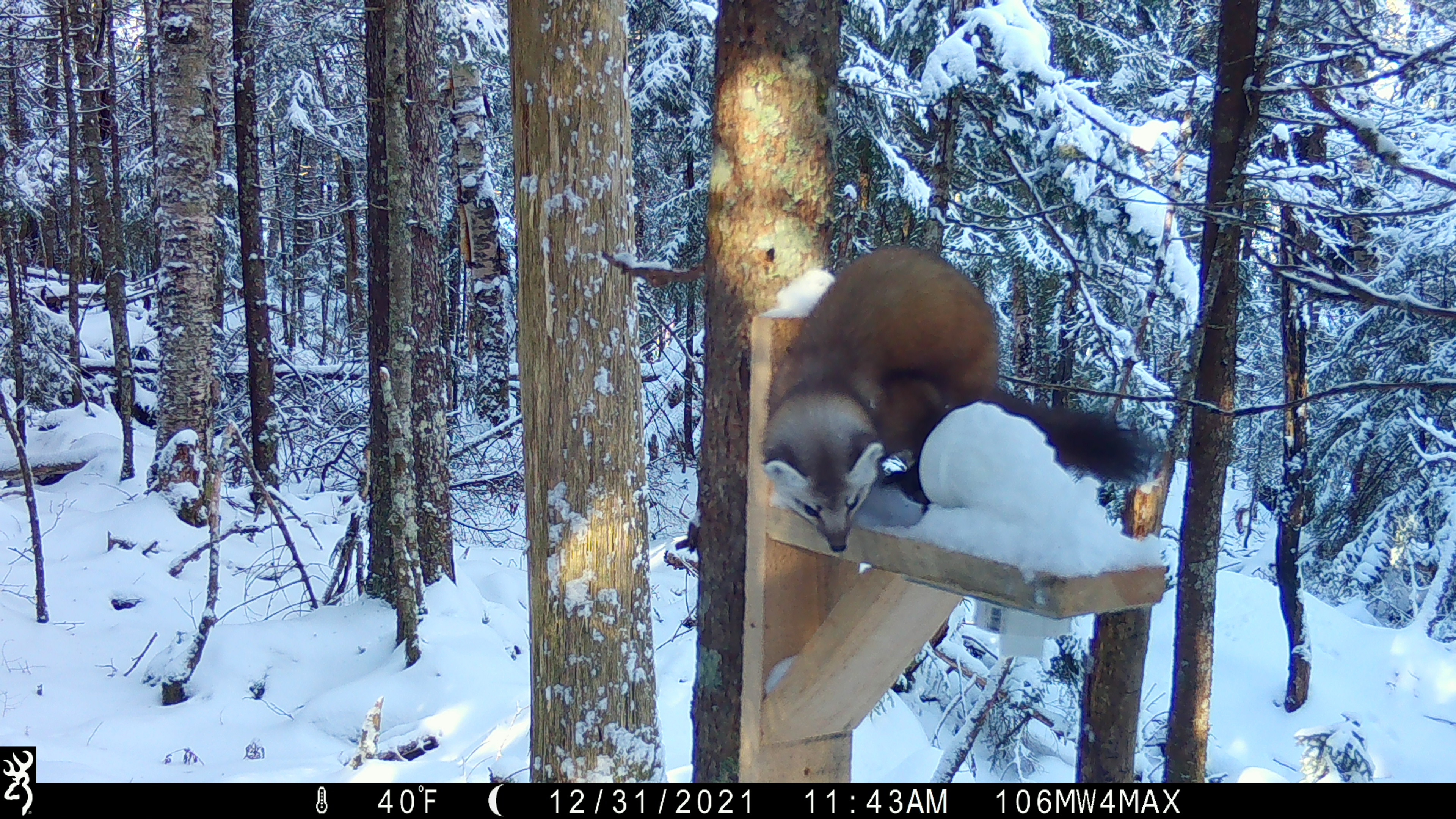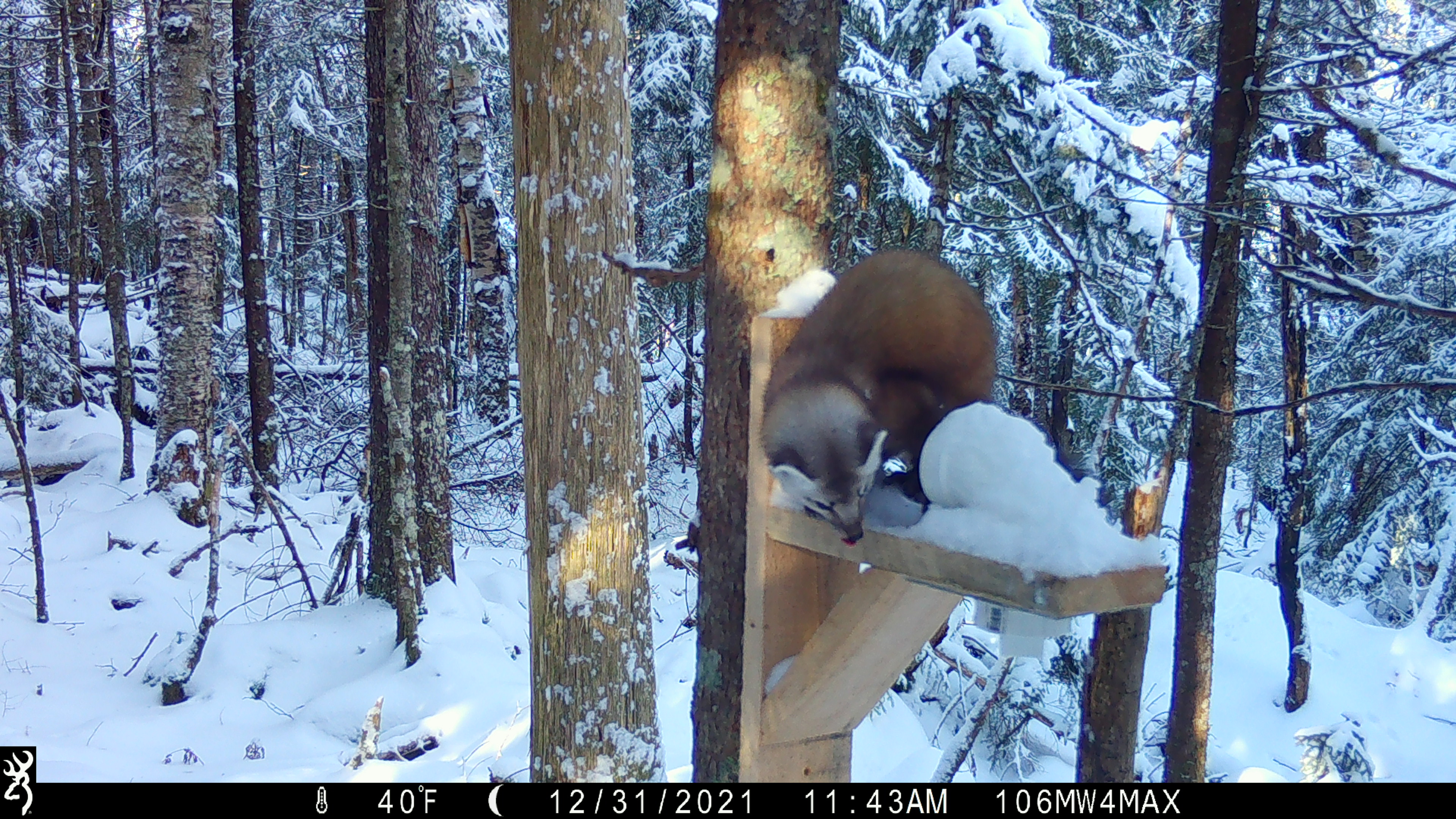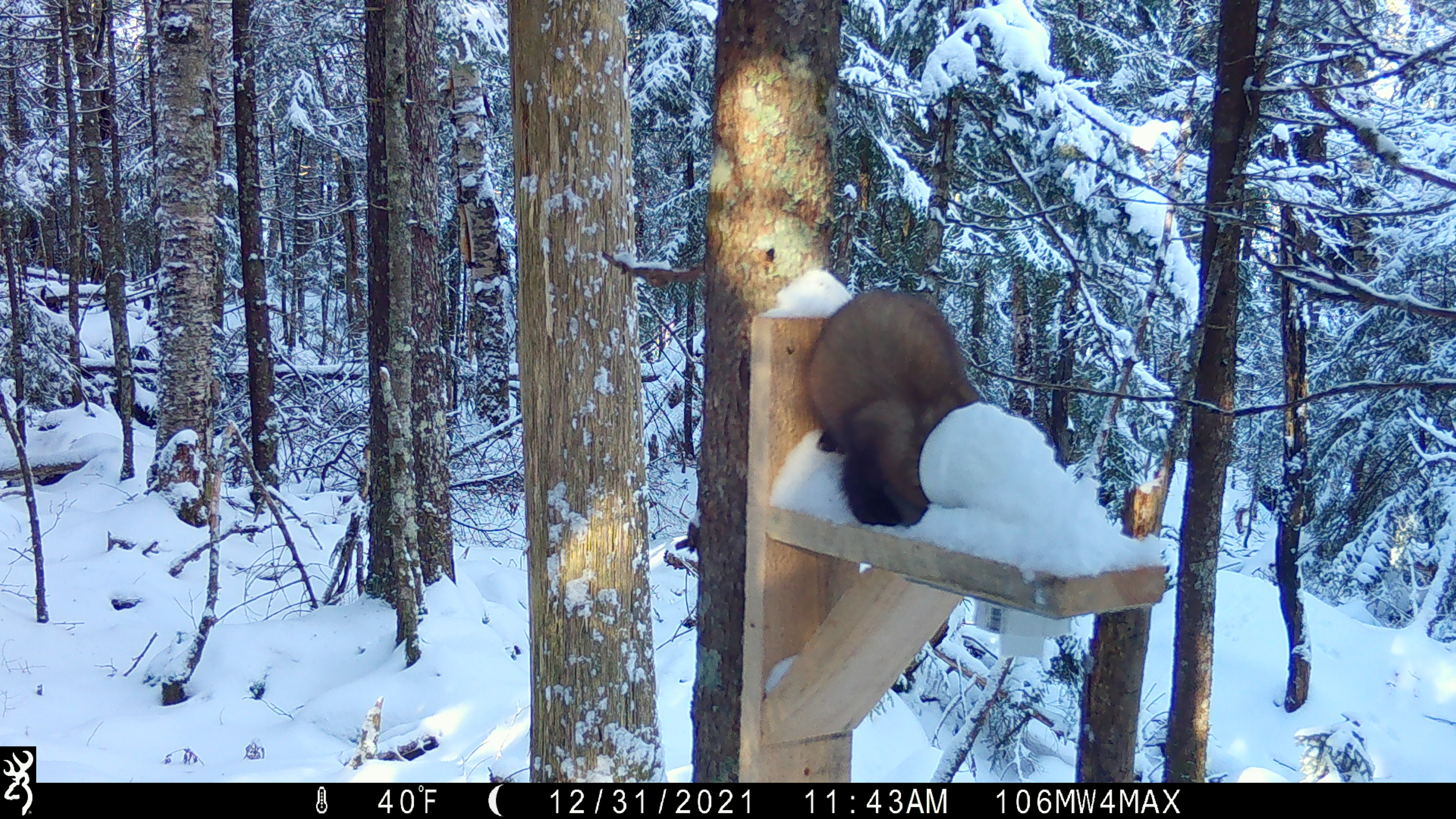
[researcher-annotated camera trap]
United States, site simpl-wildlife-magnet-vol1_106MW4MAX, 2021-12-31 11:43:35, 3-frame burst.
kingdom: Animalia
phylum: Chordata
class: Mammalia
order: Carnivora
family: Mustelidae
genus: Martes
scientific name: Martes americana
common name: american marten